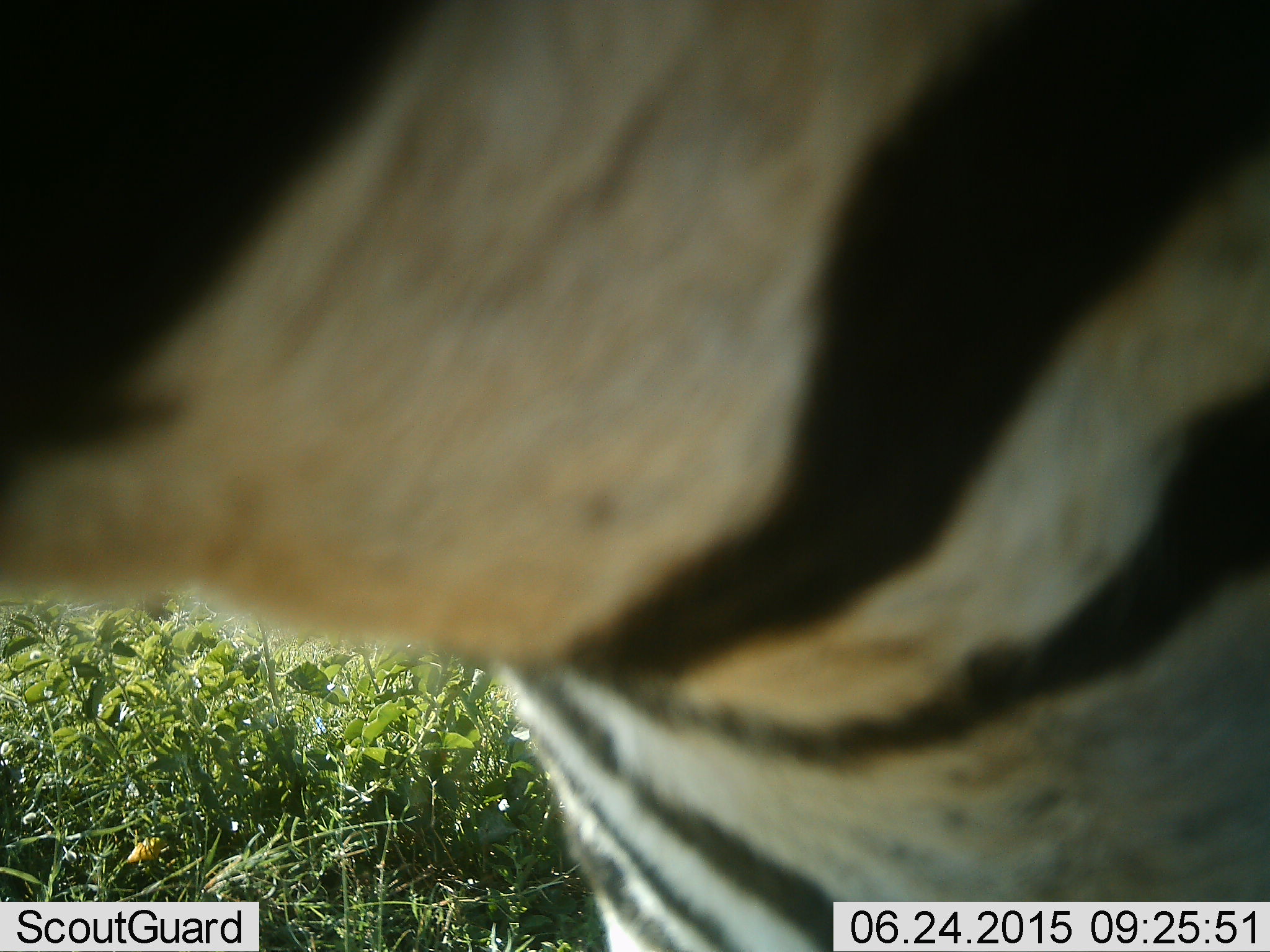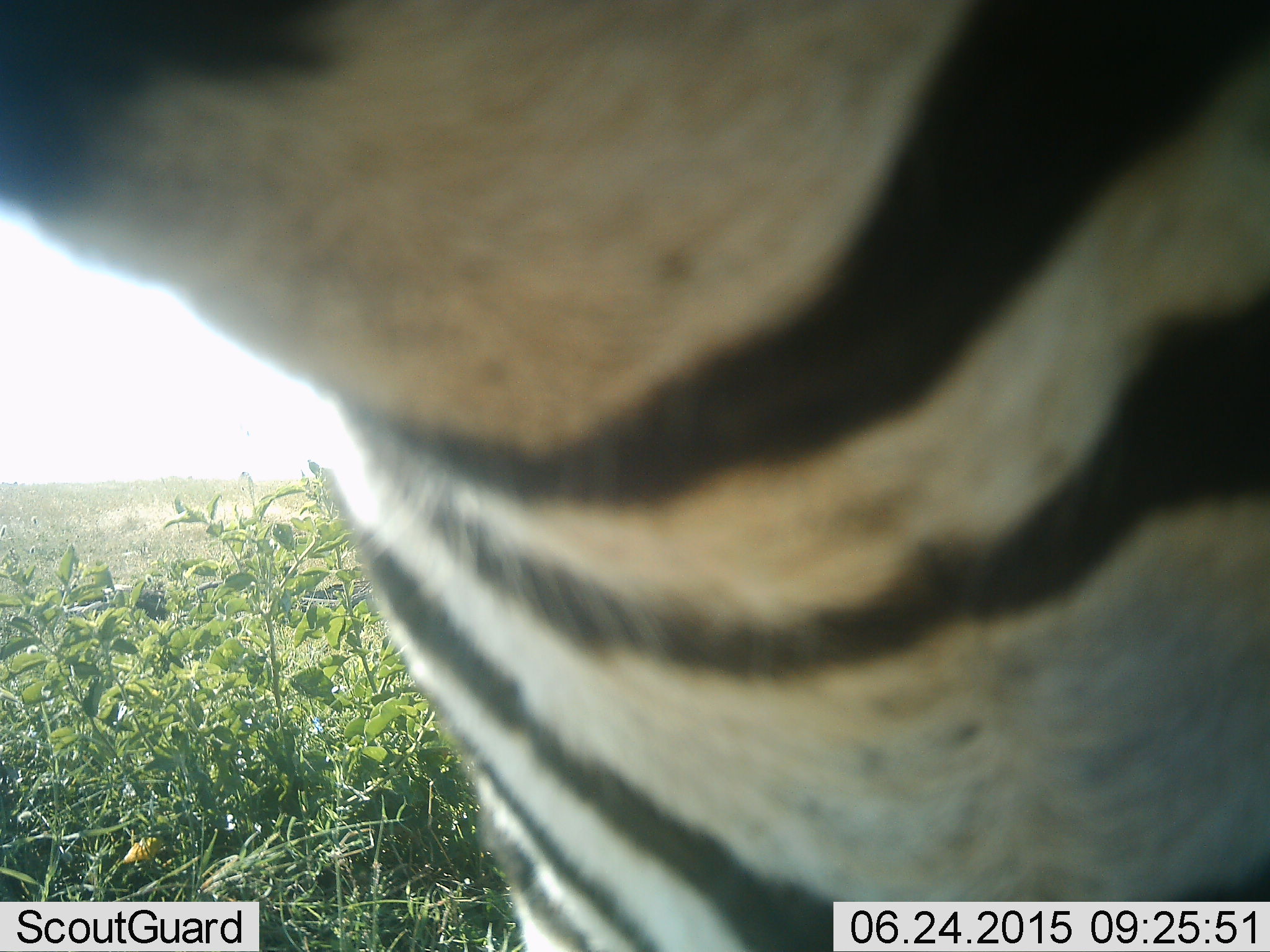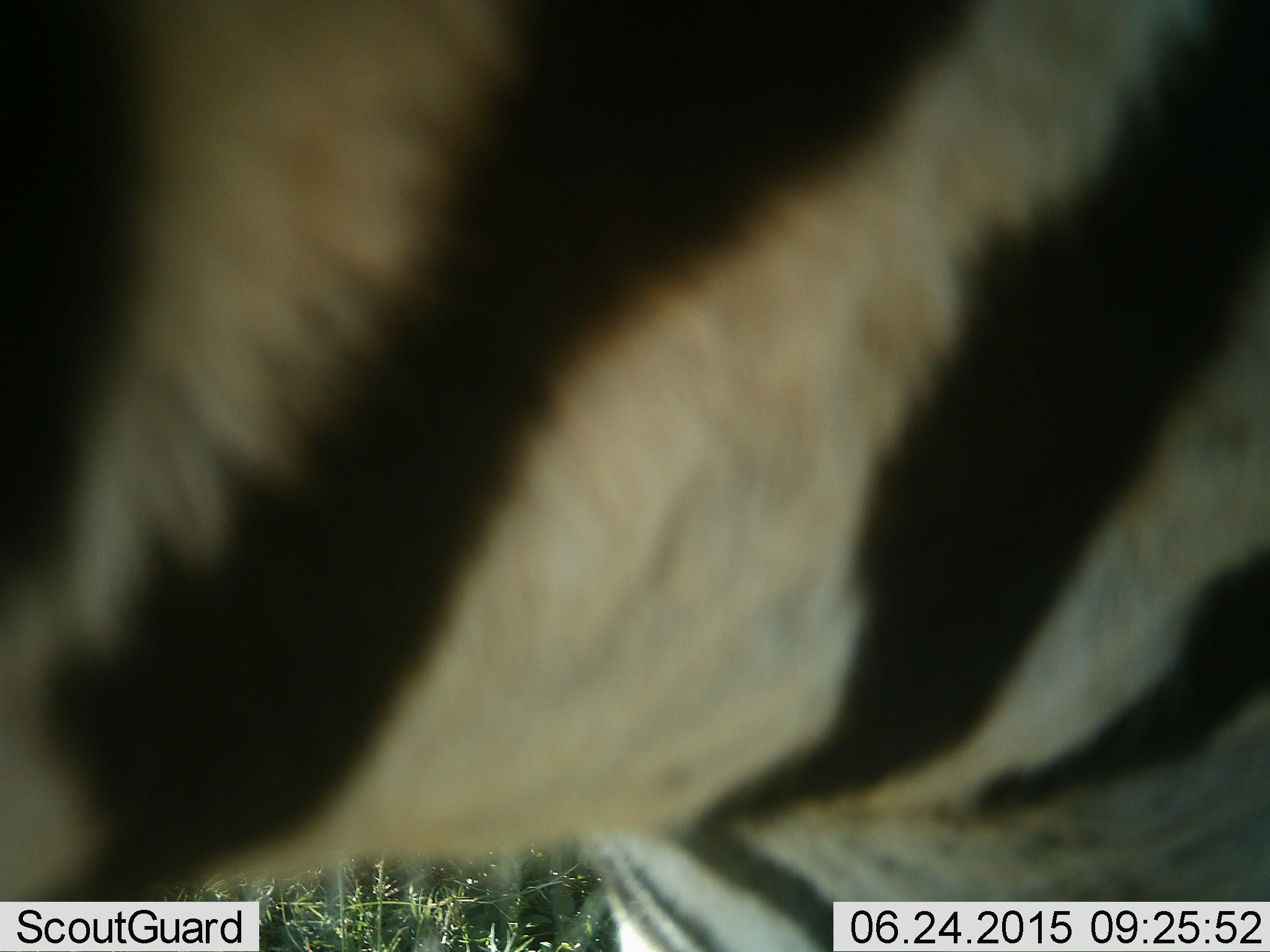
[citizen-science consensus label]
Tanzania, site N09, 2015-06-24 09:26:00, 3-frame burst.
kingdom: Animalia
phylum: Chordata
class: Mammalia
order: Perissodactyla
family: Equidae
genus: Equus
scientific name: Equus quagga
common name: plains zebra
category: zebra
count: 1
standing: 60%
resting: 0%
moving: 20%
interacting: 0%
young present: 0%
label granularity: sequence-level